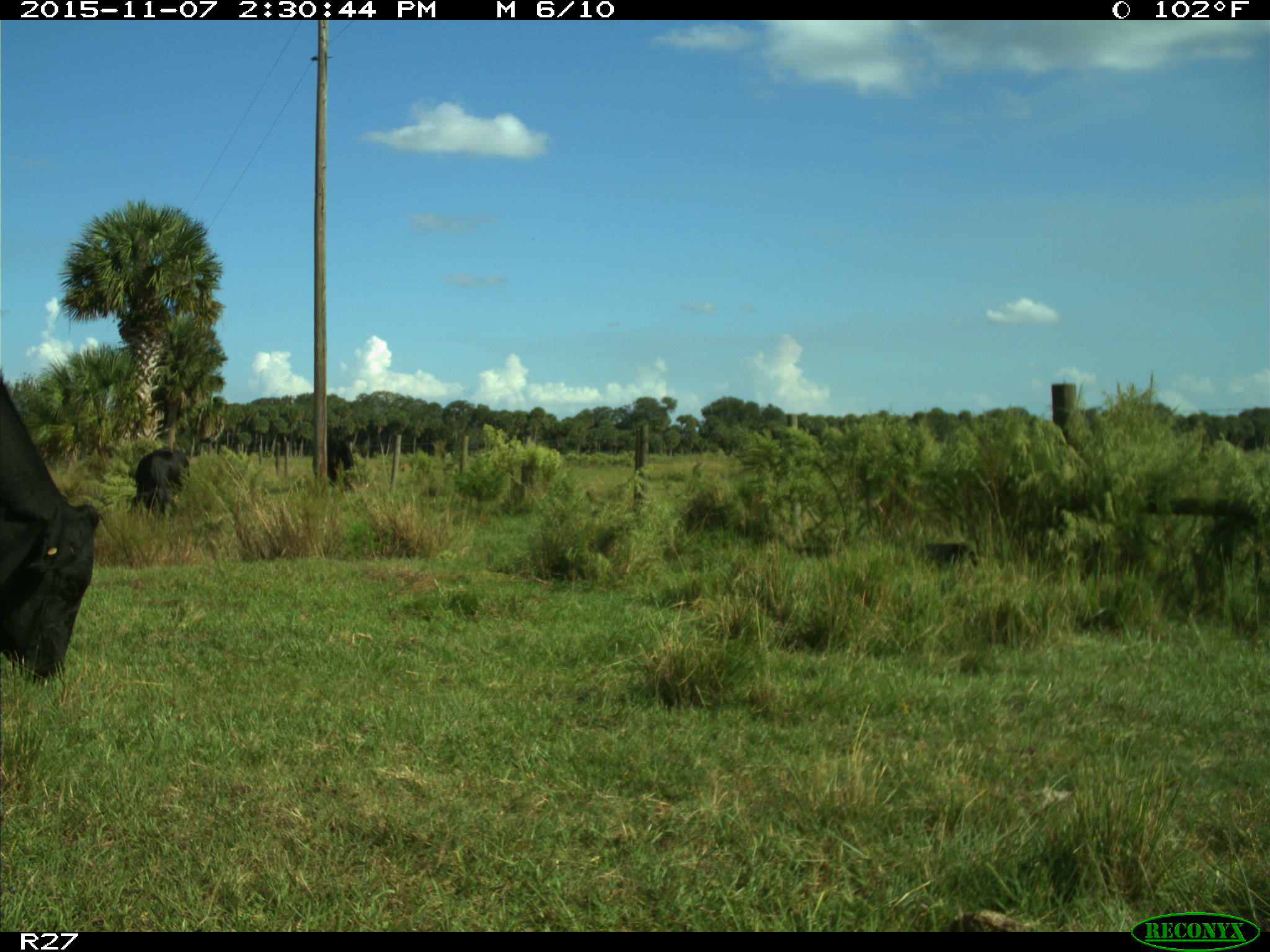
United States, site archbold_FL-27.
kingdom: Animalia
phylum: Chordata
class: Mammalia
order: Artiodactyla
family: Bovidae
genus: Bos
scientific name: Bos taurus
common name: domestic cow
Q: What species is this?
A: Bos taurus (domestic cow).